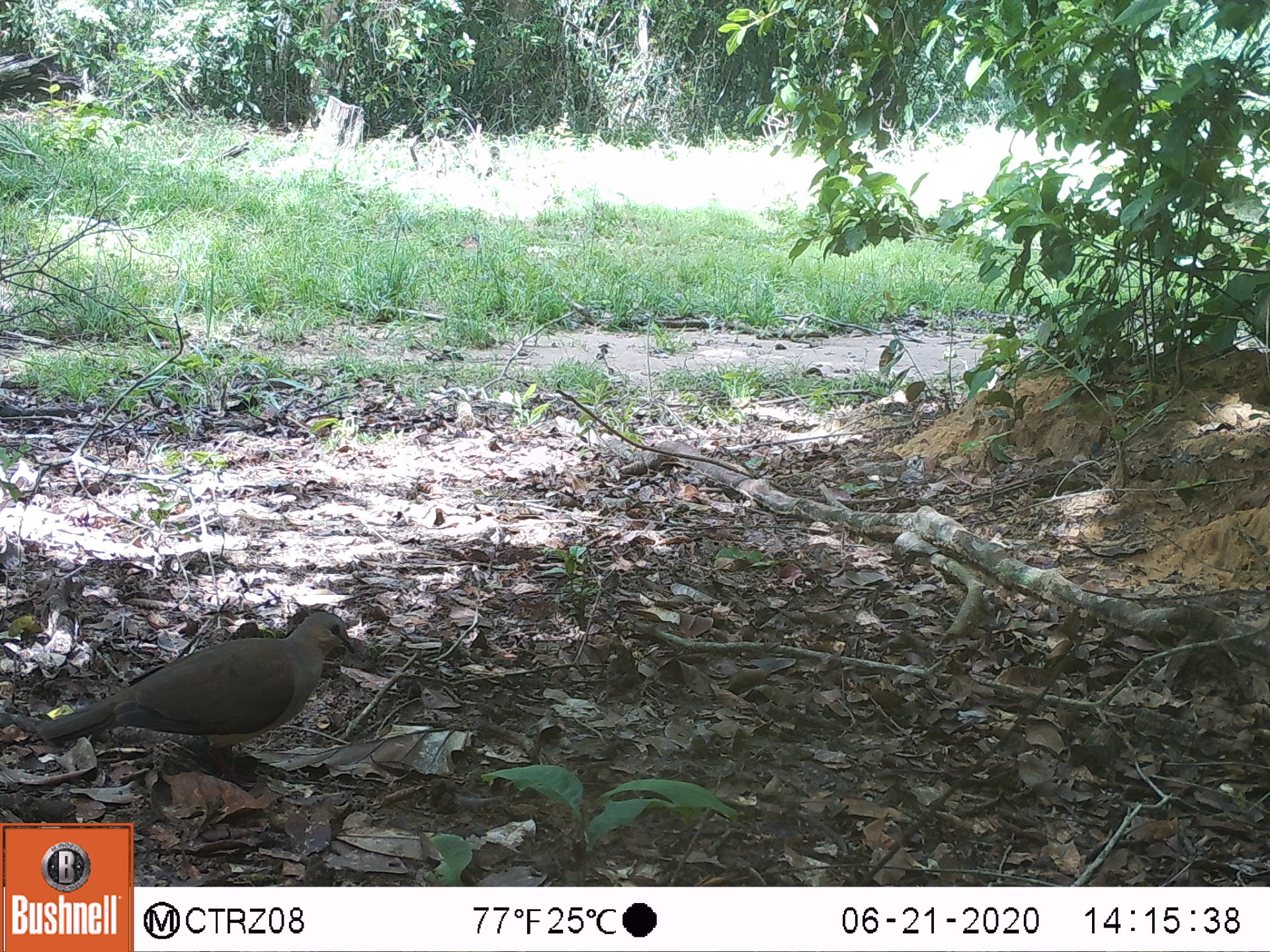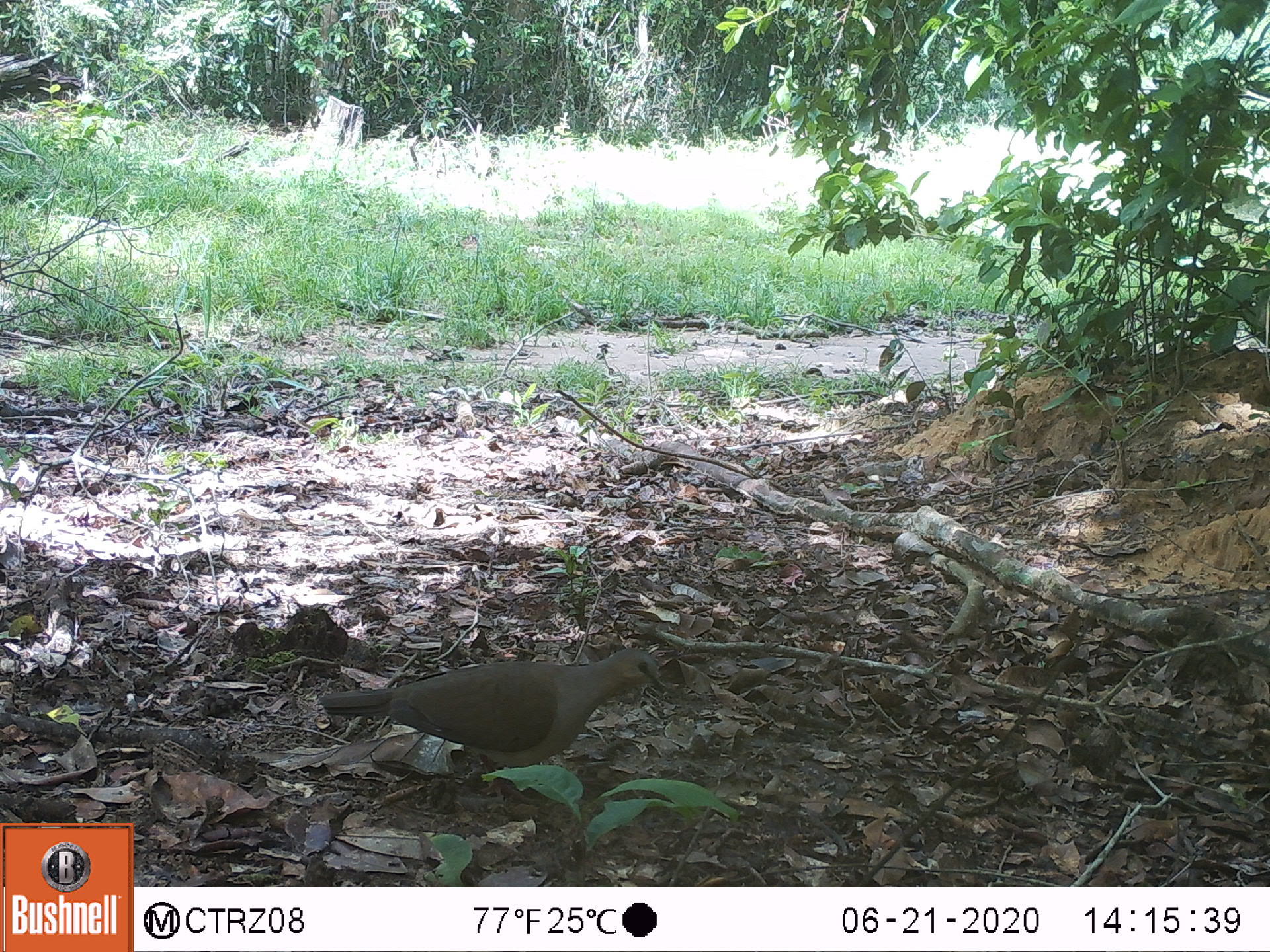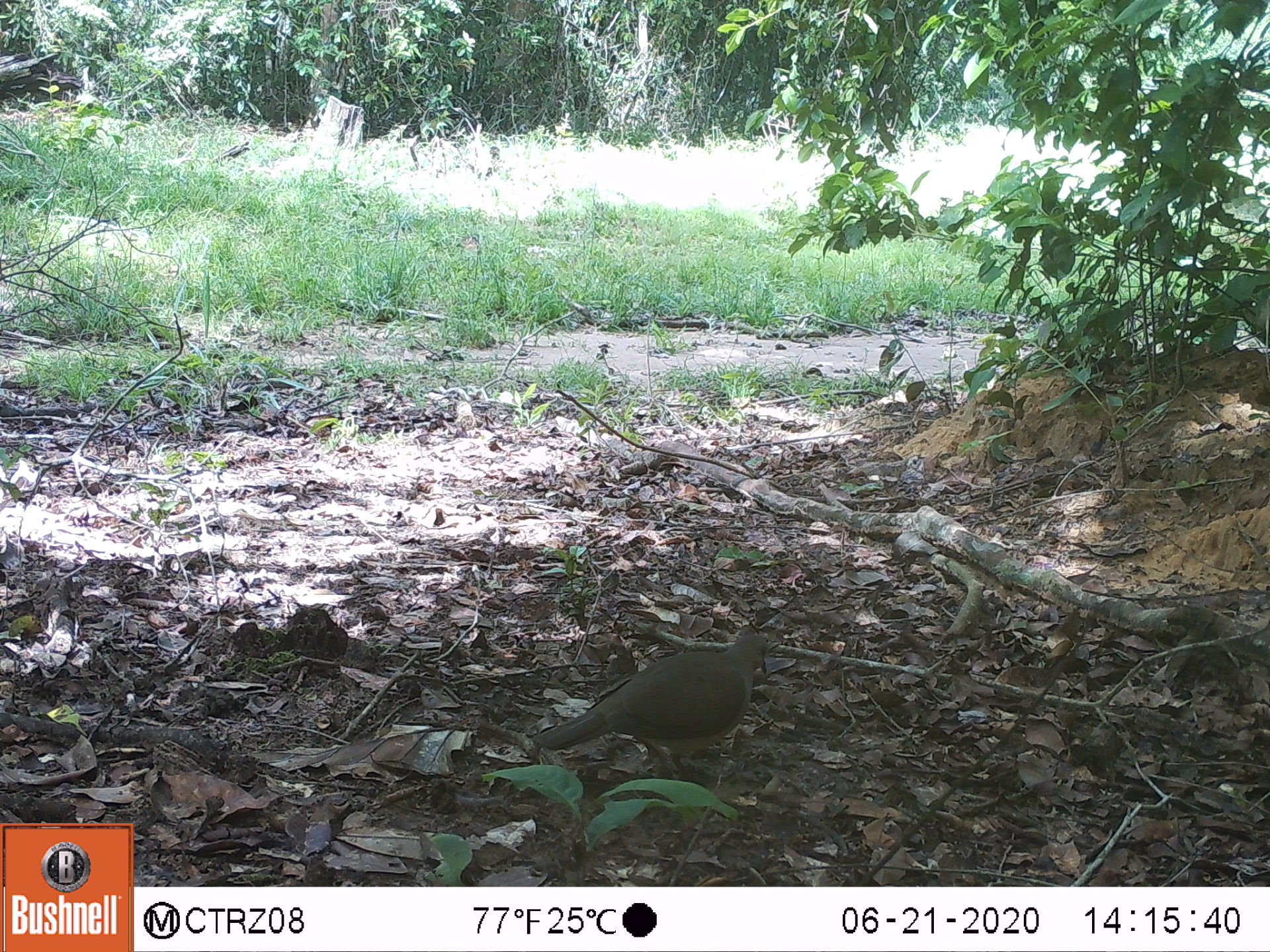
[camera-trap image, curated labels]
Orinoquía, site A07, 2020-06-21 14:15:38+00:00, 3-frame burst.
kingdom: Animalia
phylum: Chordata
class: Aves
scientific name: Aves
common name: bird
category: unknown bird